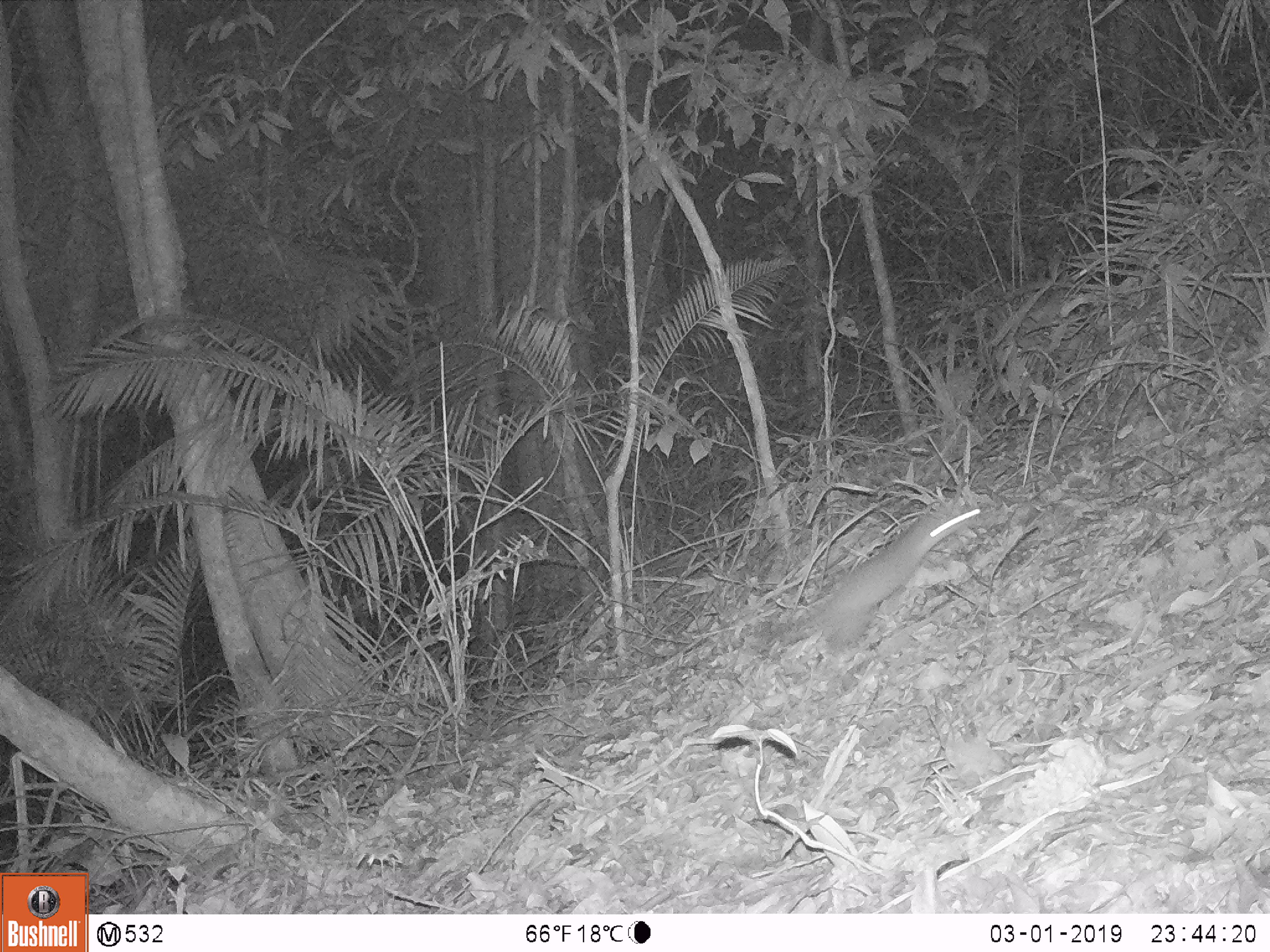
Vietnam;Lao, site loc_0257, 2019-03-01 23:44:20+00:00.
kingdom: Animalia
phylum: Chordata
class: Mammalia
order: Carnivora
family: Mustelidae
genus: Melogale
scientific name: Melogale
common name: ferret badger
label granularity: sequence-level